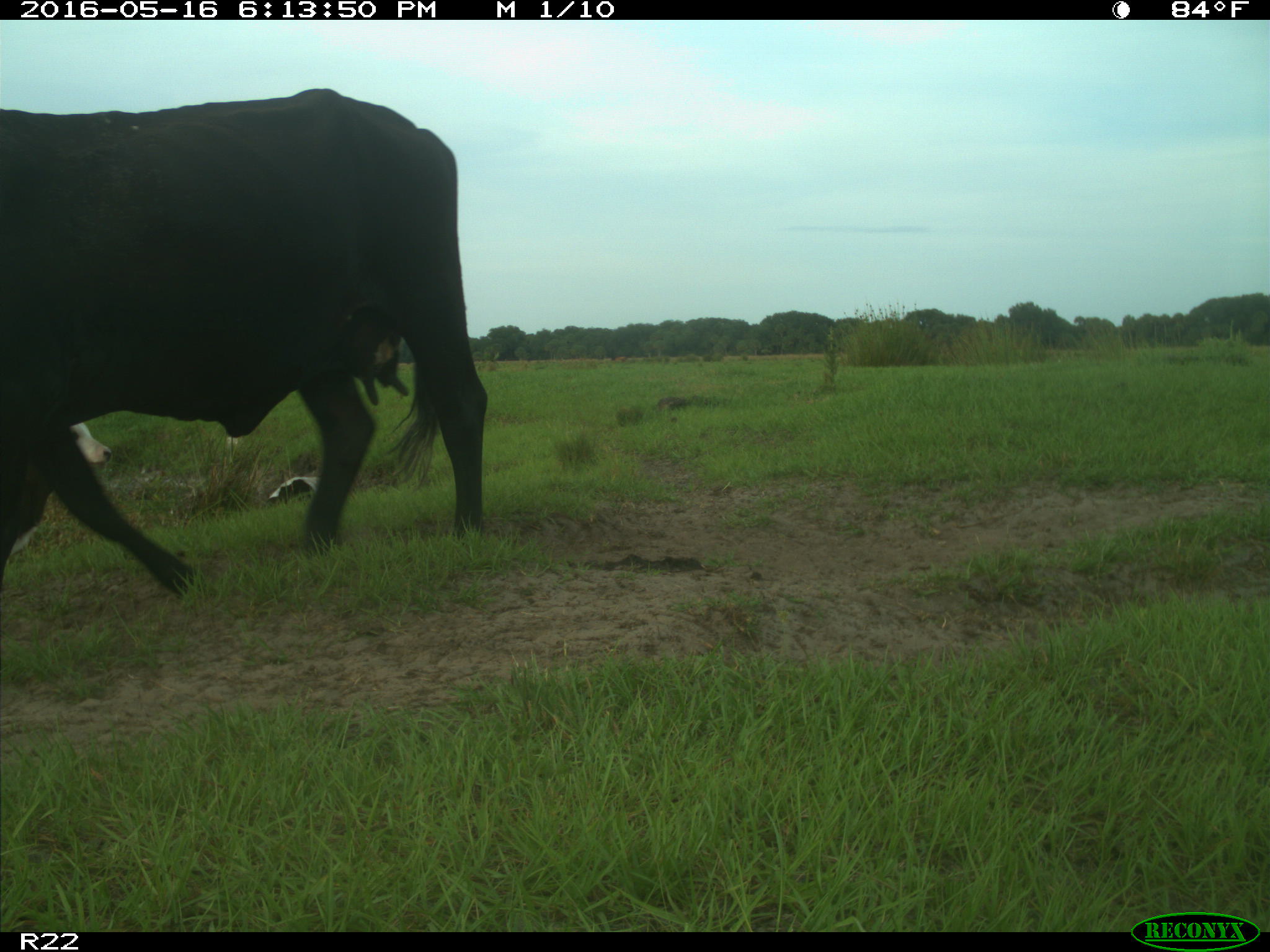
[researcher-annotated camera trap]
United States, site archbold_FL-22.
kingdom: Animalia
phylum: Chordata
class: Mammalia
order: Artiodactyla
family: Bovidae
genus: Bos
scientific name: Bos taurus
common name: domestic cow